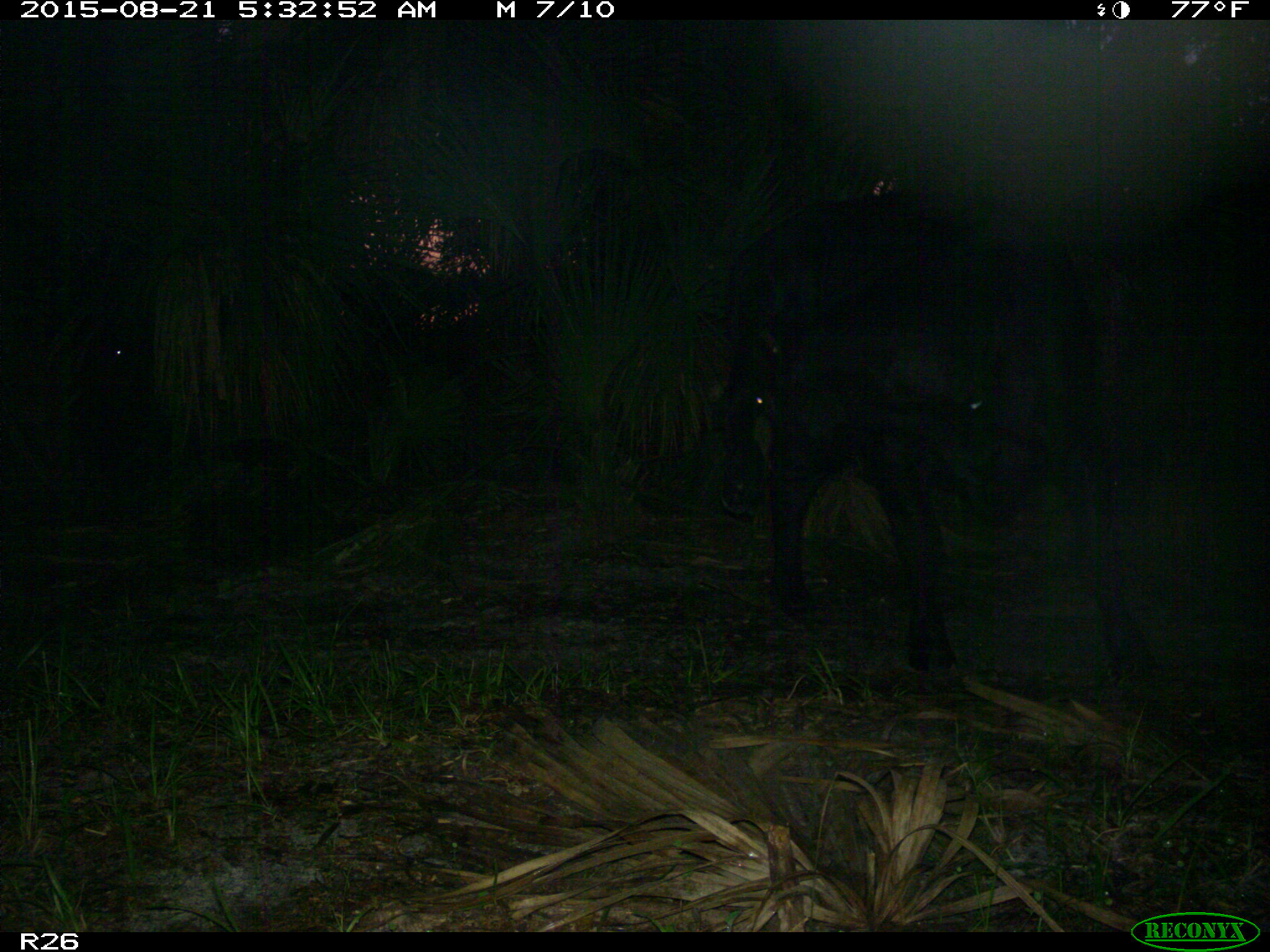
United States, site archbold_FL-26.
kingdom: Animalia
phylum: Chordata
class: Mammalia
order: Artiodactyla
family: Bovidae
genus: Bos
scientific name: Bos taurus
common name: domestic cow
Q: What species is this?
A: Bos taurus (domestic cow).